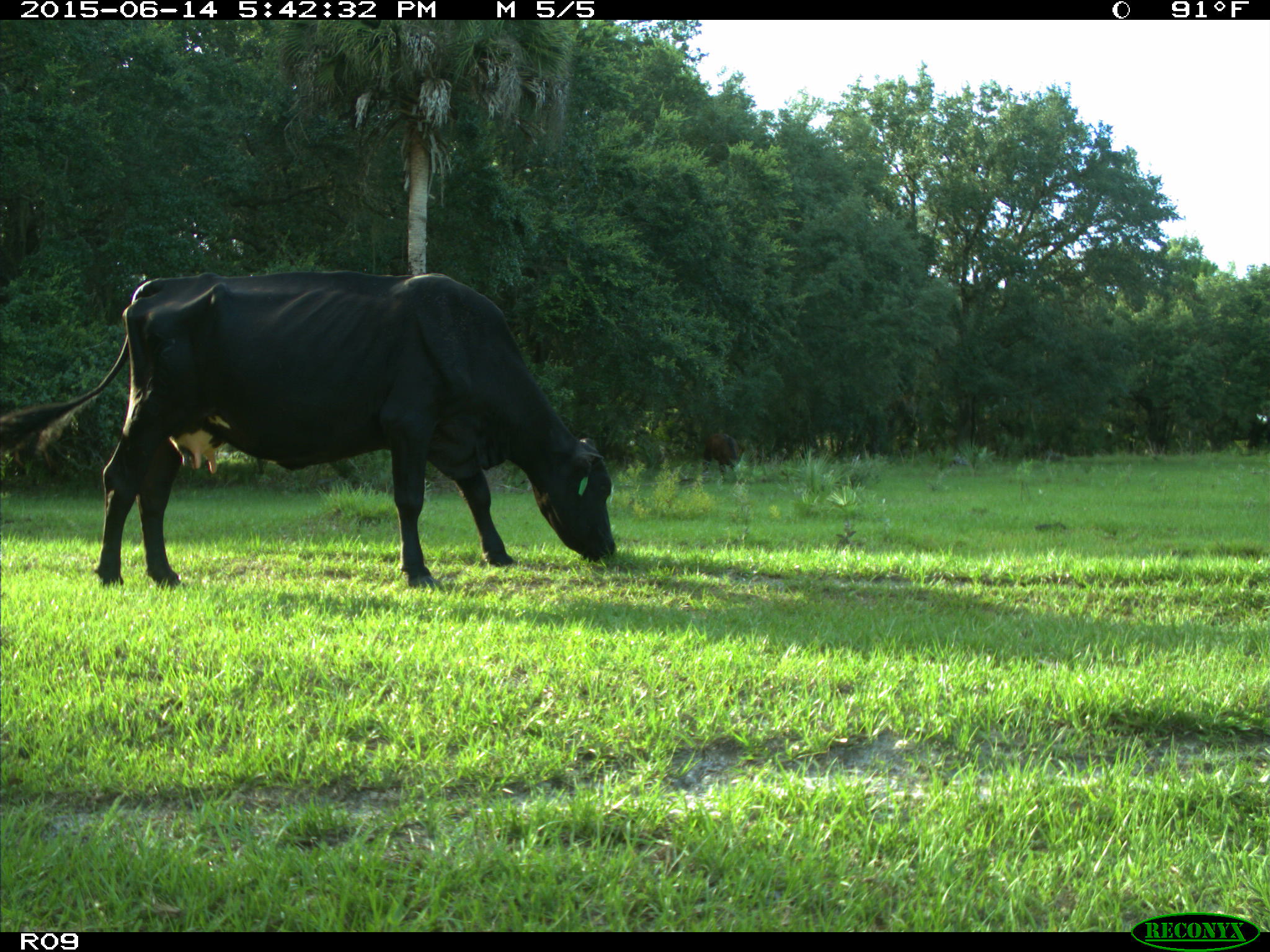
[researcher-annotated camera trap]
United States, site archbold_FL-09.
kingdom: Animalia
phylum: Chordata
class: Mammalia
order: Artiodactyla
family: Bovidae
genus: Bos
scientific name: Bos taurus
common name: domestic cow